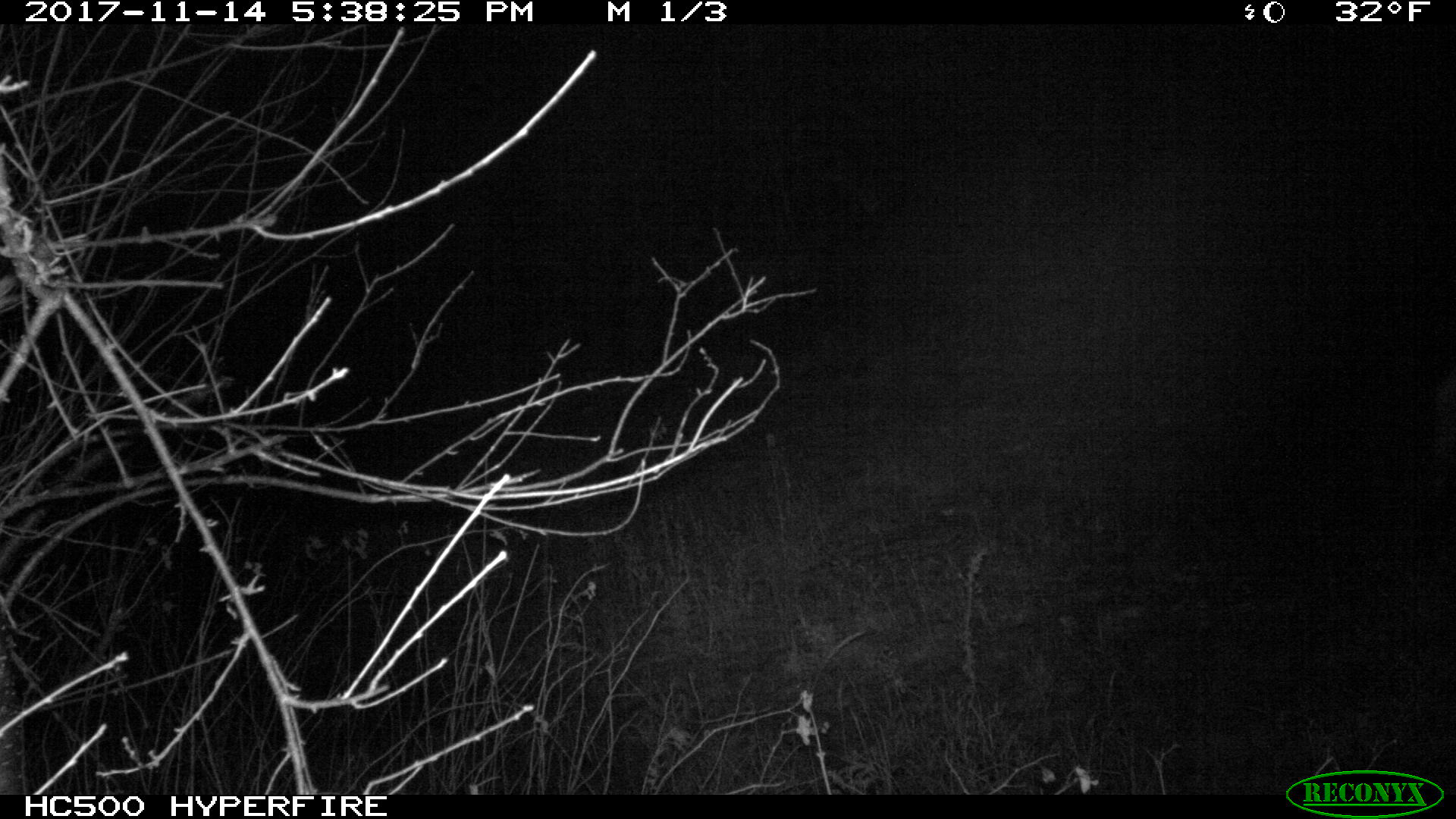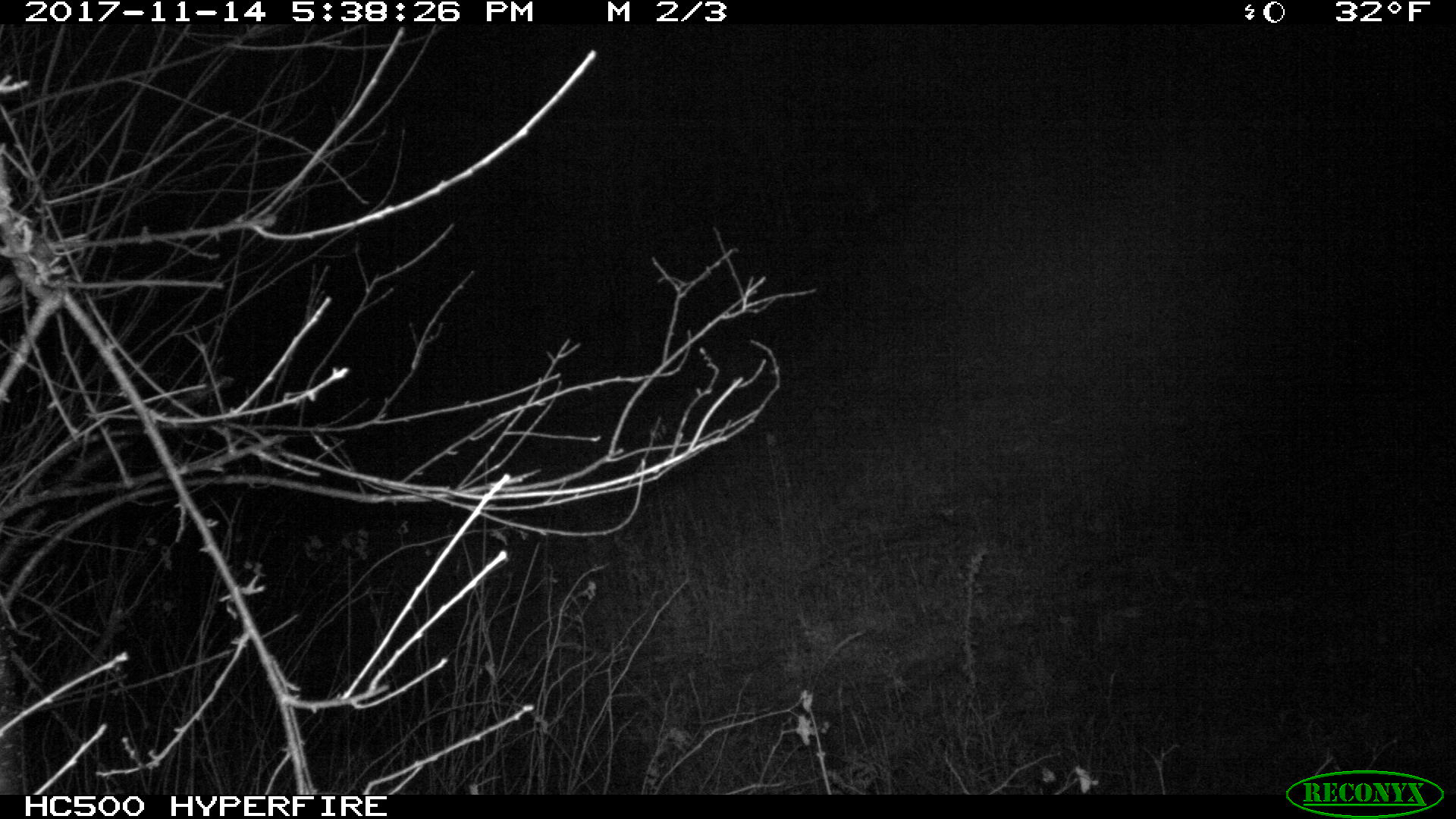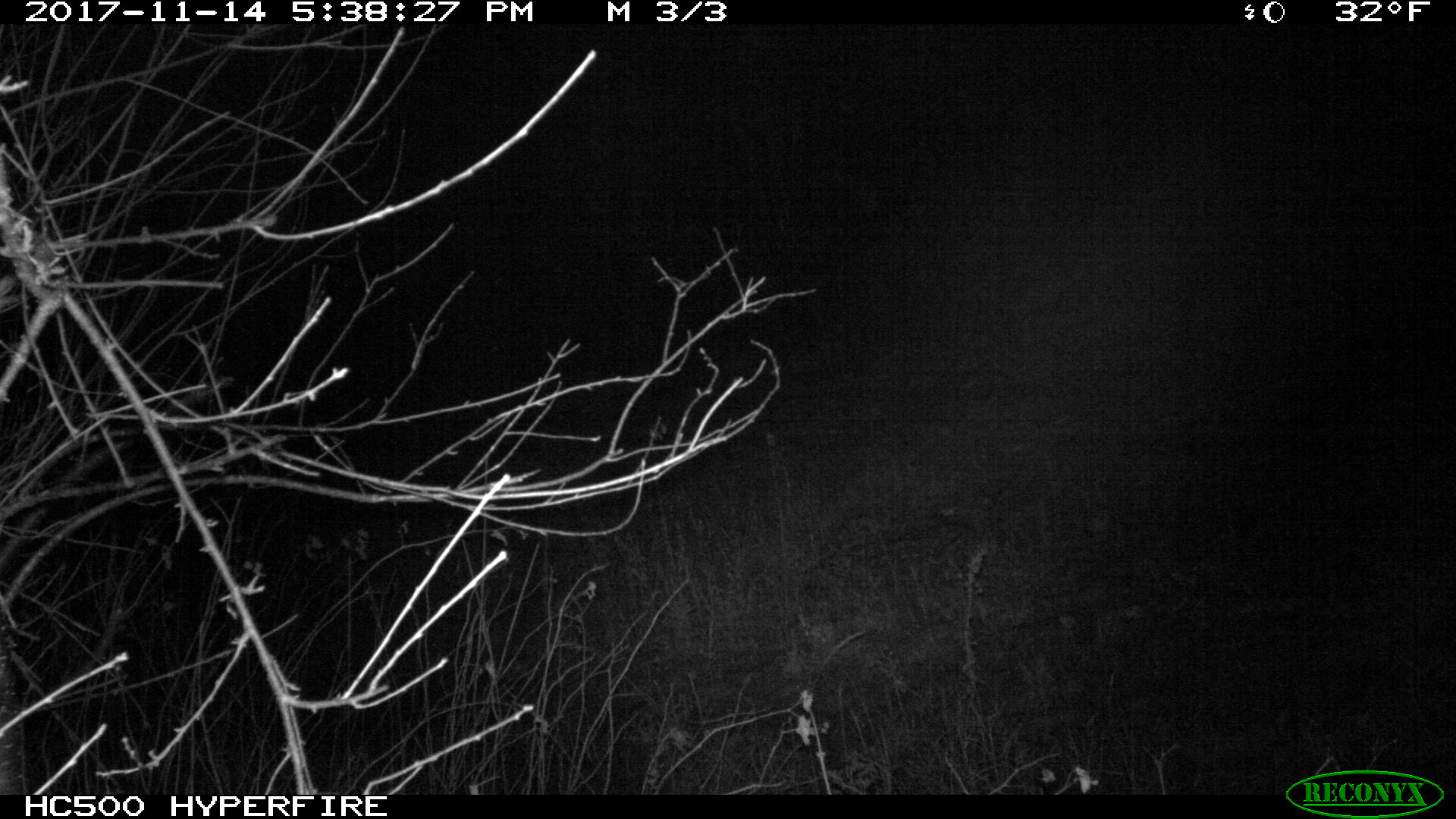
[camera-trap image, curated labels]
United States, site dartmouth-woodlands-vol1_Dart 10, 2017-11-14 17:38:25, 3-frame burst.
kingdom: Animalia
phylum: Chordata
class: Mammalia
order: Artiodactyla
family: Cervidae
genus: Alces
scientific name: Alces alces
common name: moose